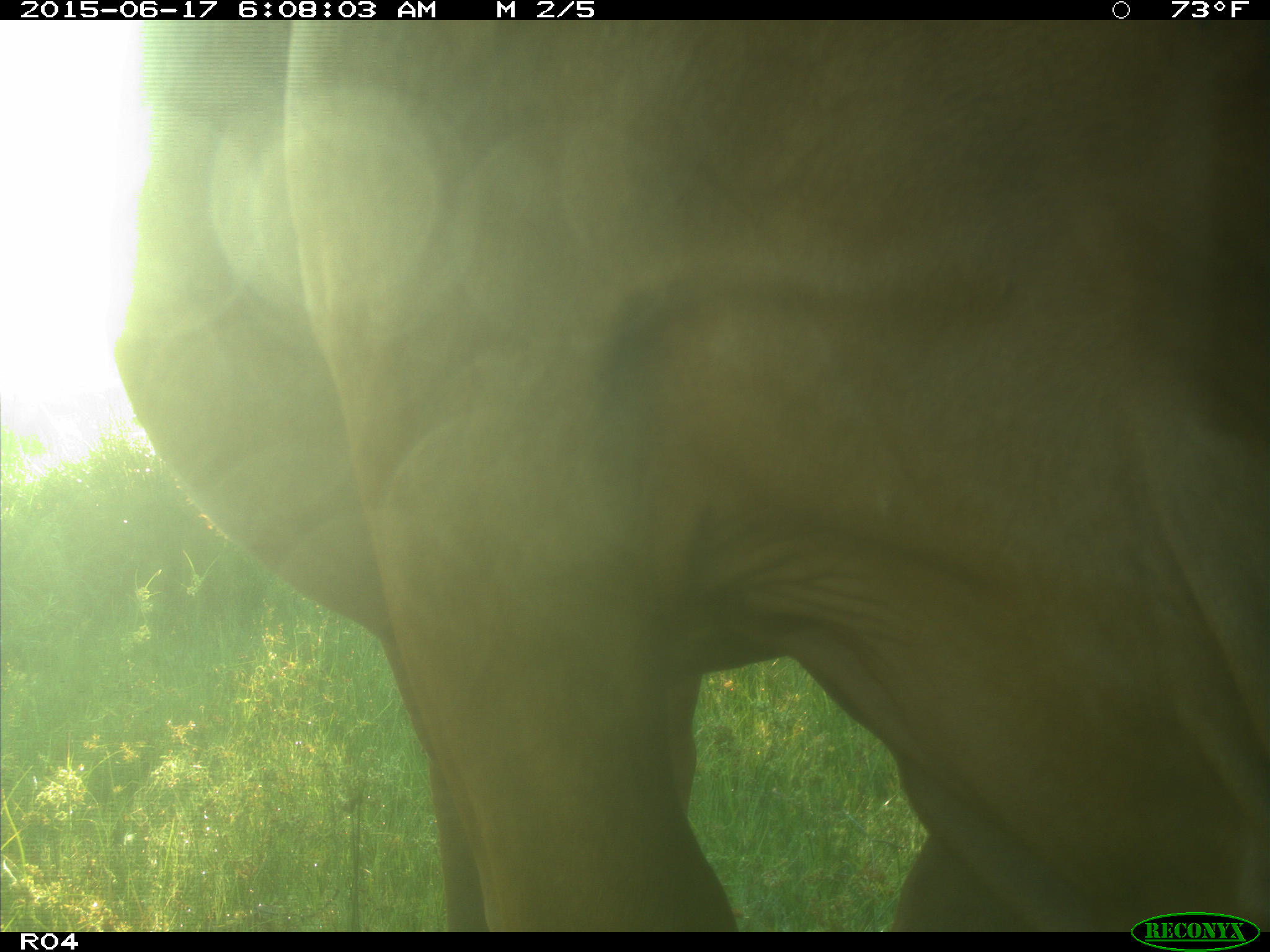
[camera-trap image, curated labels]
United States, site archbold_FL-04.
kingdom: Animalia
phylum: Chordata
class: Mammalia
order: Artiodactyla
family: Bovidae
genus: Bos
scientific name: Bos taurus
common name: domestic cow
Bos taurus (domestic cow).